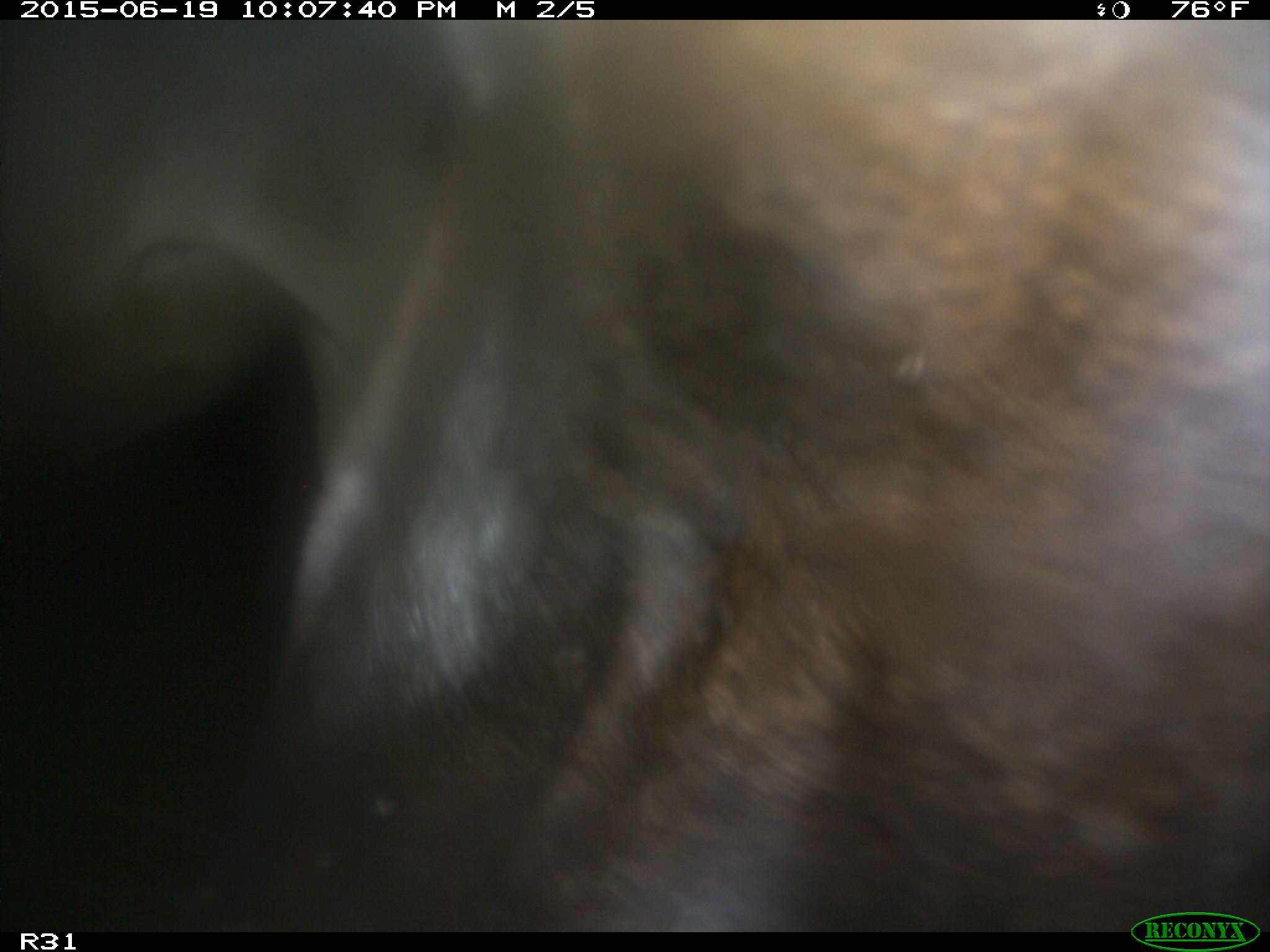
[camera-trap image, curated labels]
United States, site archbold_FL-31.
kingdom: Animalia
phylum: Chordata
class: Mammalia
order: Artiodactyla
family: Bovidae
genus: Bos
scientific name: Bos taurus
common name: domestic cow